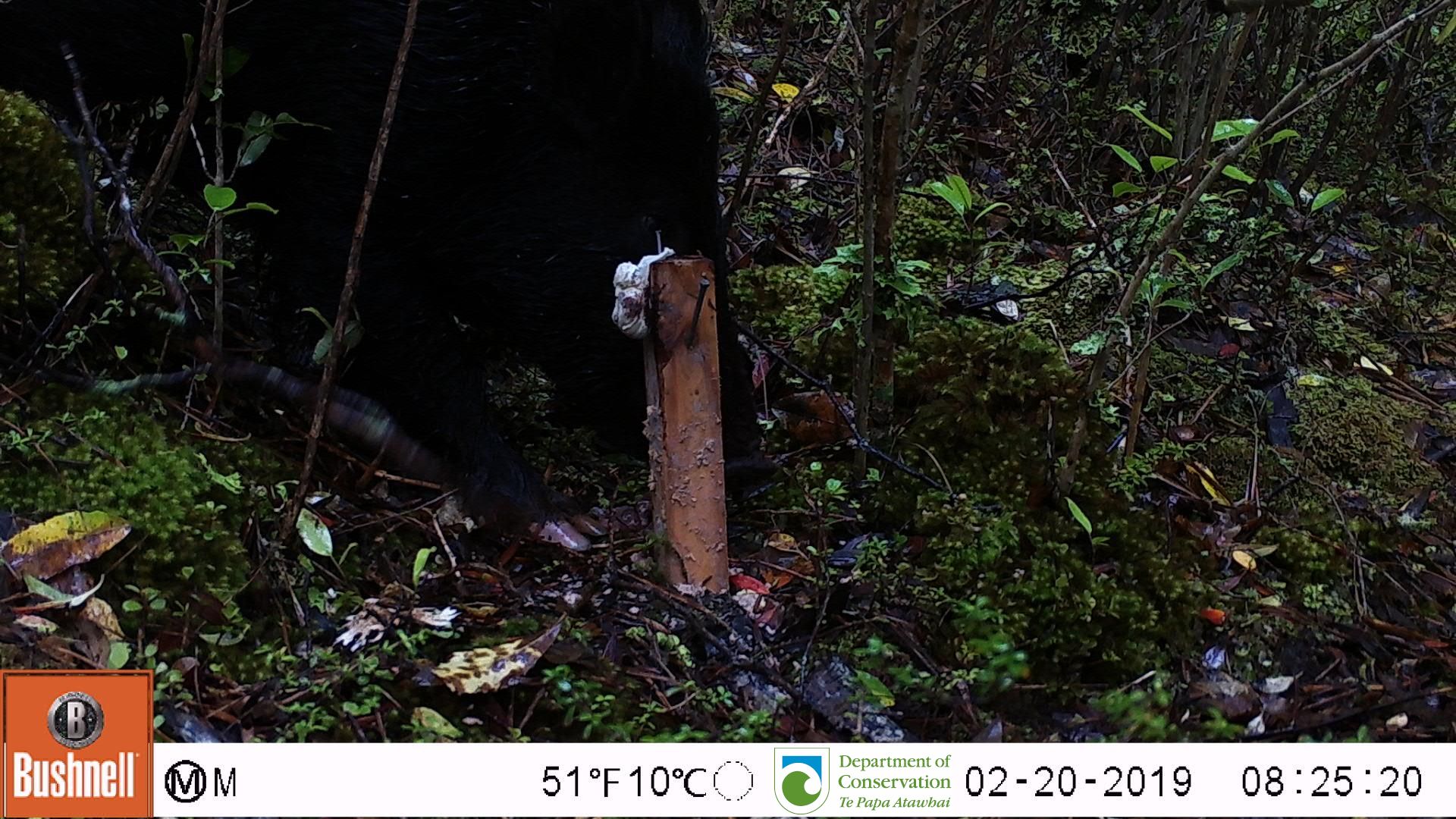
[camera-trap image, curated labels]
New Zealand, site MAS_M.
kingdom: Animalia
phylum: Chordata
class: Mammalia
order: Artiodactyla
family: Suidae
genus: Sus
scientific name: Sus scrofa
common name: pig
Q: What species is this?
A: Pig (Sus scrofa).